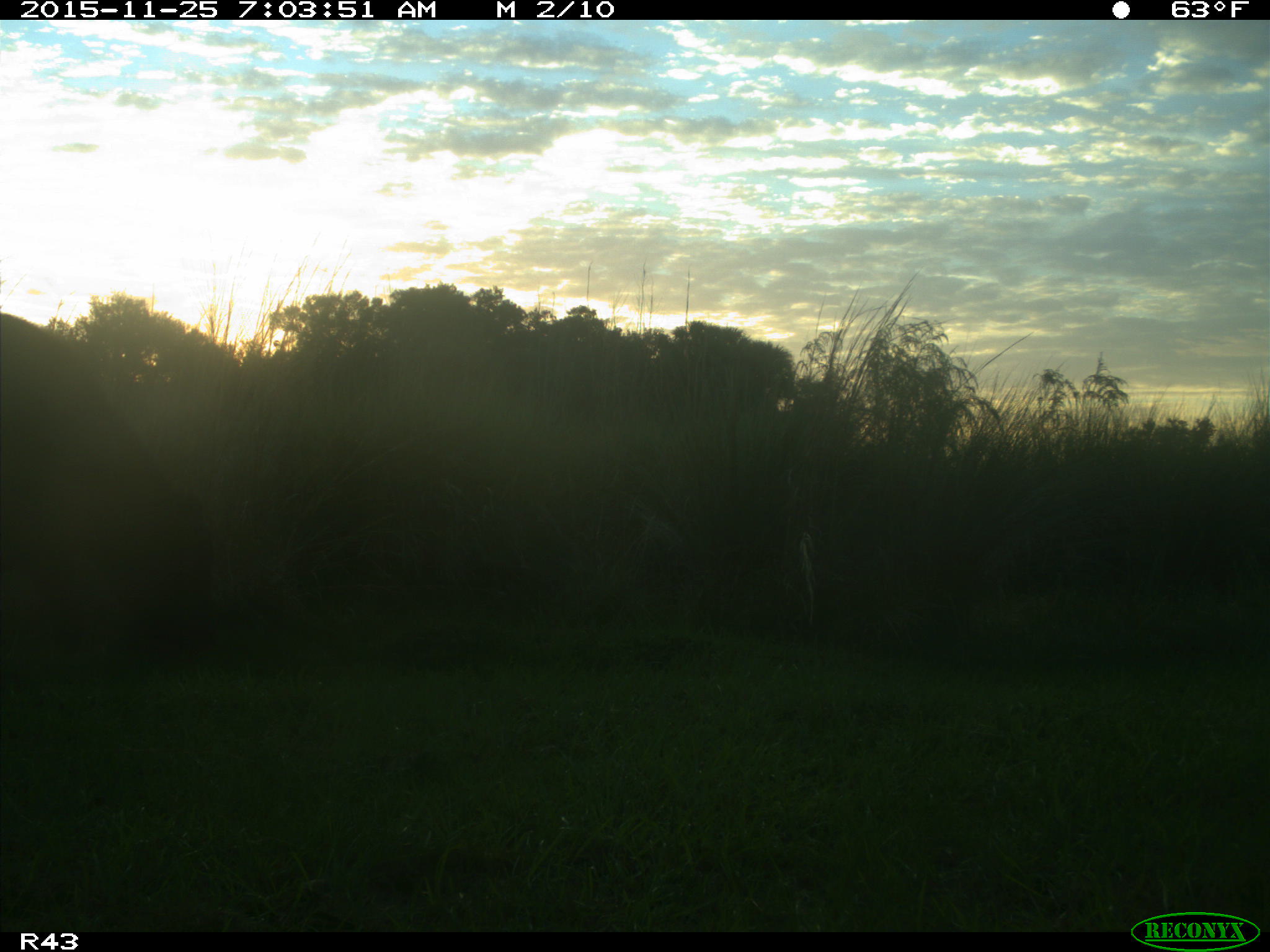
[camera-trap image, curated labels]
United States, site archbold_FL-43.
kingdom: Animalia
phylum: Chordata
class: Mammalia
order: Artiodactyla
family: Bovidae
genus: Bos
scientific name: Bos taurus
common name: domestic cow